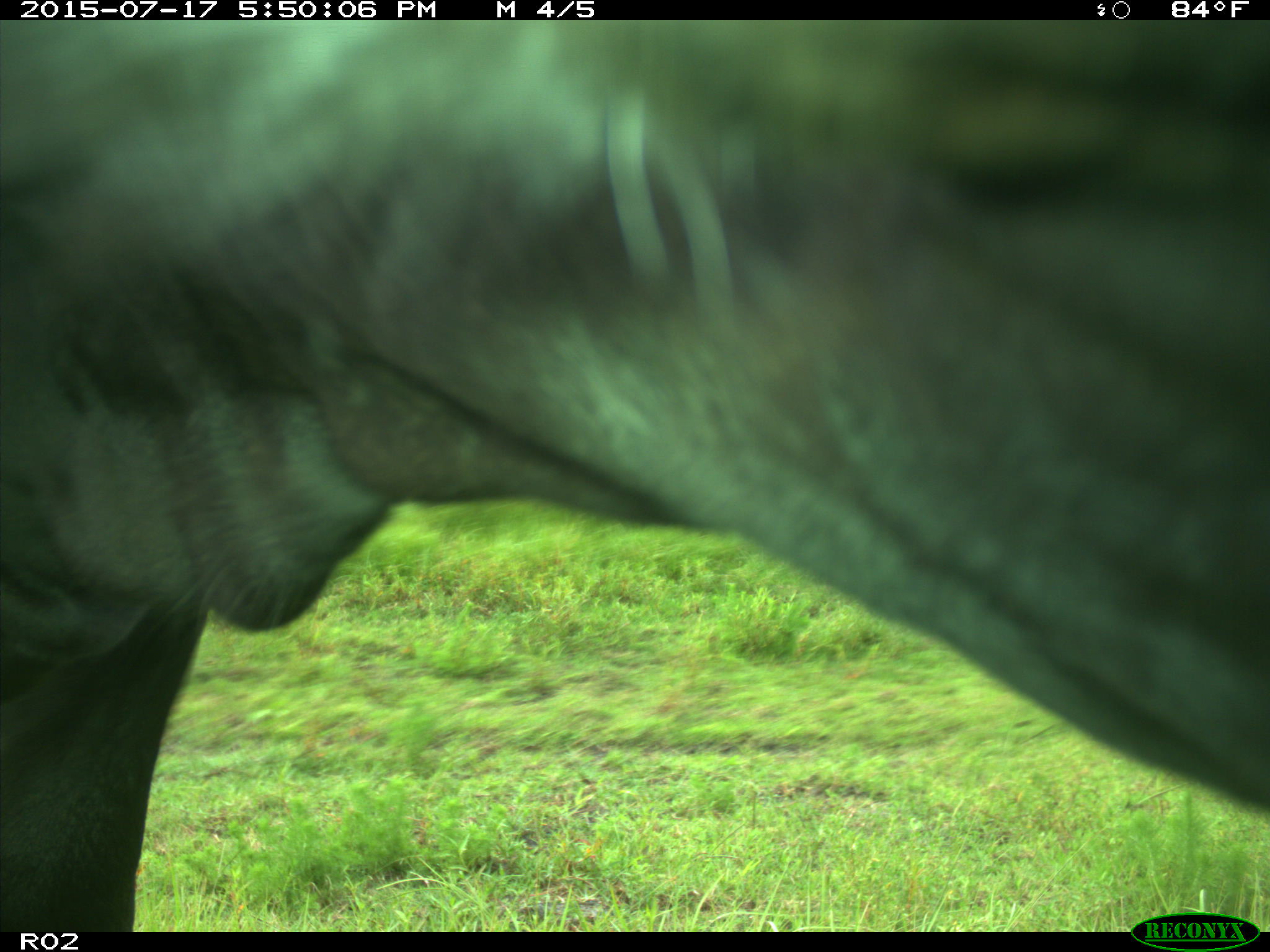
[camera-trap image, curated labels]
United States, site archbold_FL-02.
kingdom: Animalia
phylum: Chordata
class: Mammalia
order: Artiodactyla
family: Bovidae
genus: Bos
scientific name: Bos taurus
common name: domestic cow